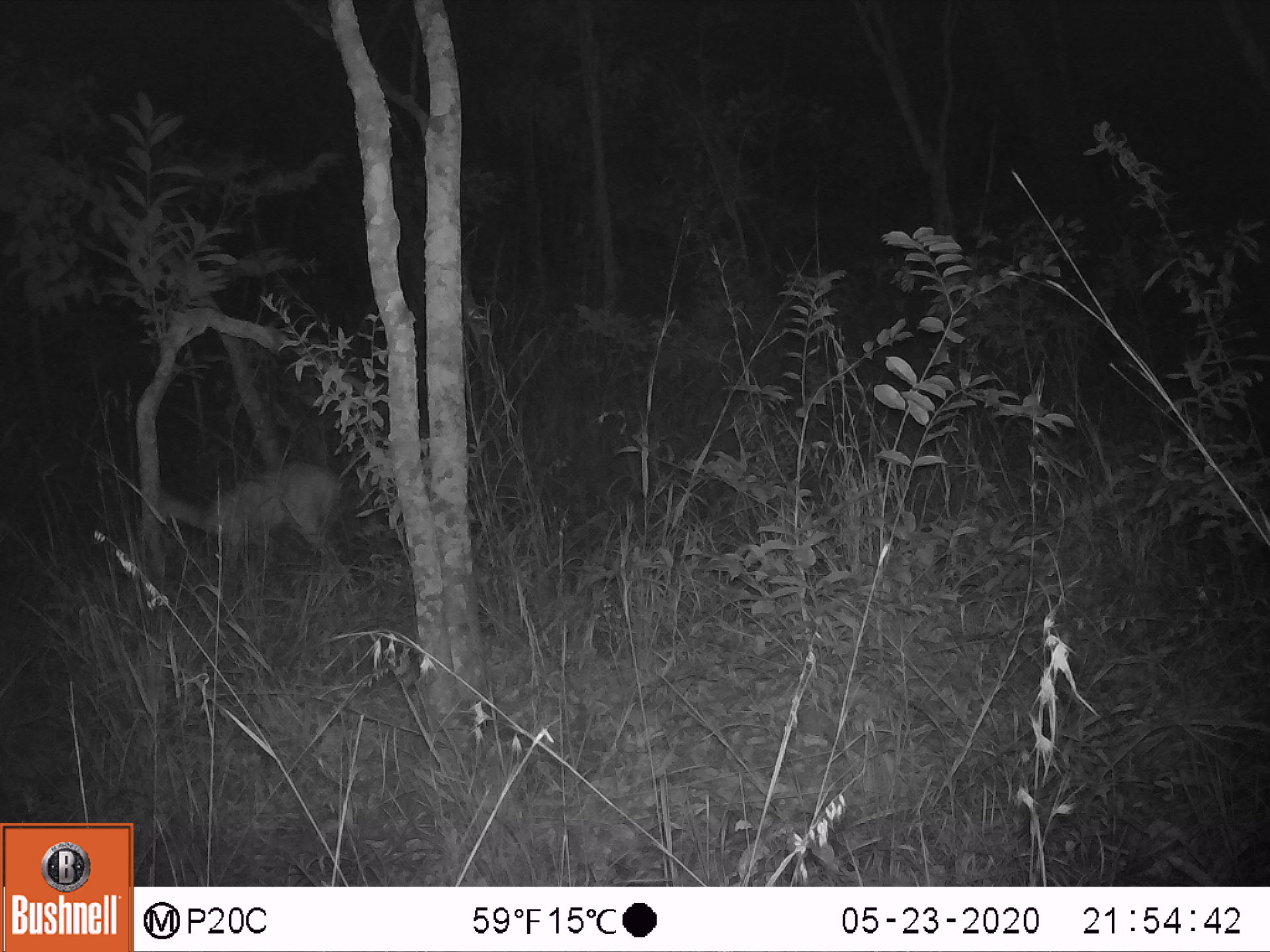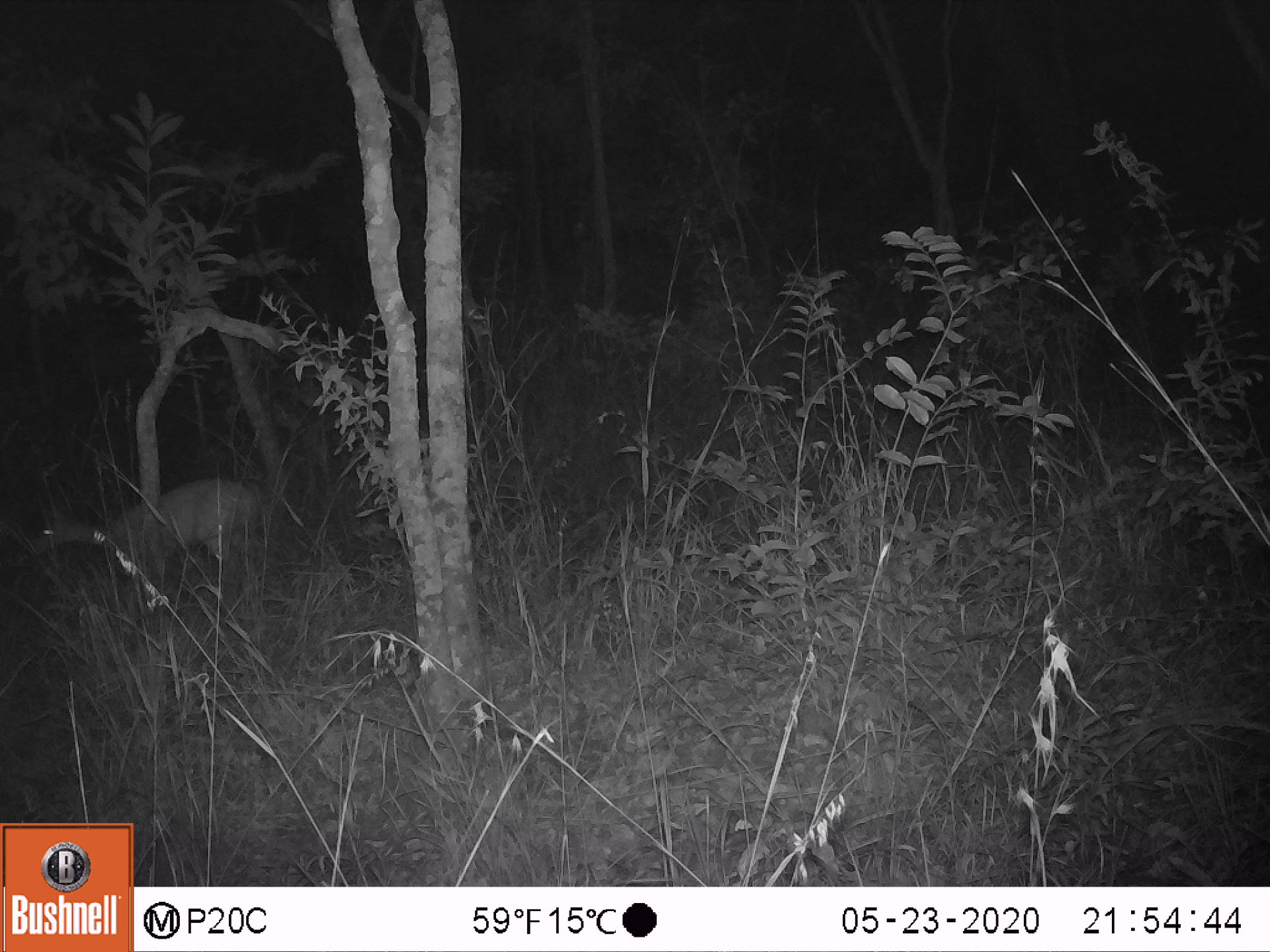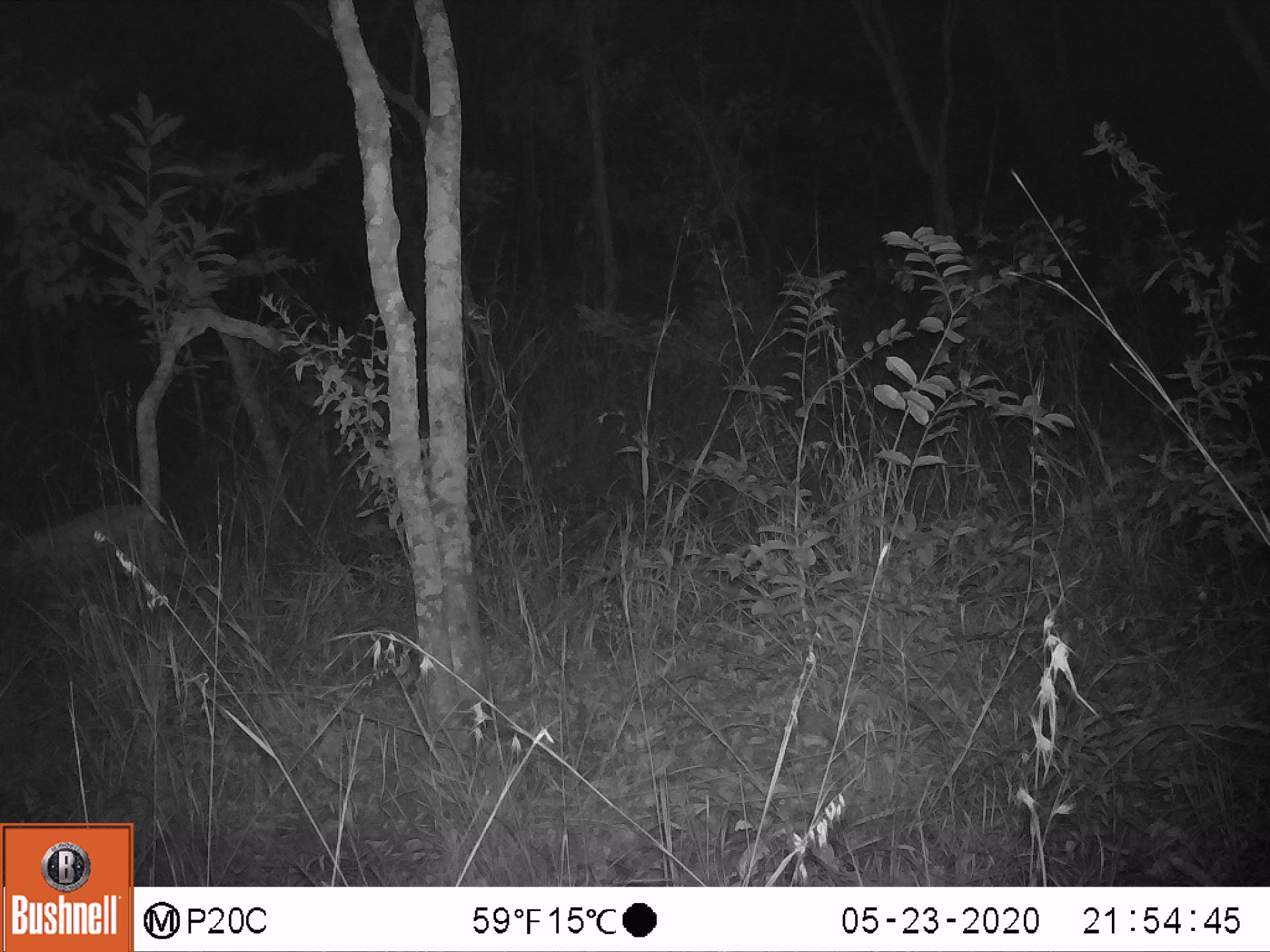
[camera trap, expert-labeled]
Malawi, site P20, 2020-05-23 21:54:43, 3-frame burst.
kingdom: Animalia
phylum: Chordata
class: Mammalia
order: Artiodactyla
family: Bovidae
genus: Redunca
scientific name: Redunca arundinum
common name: southern reedbuck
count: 1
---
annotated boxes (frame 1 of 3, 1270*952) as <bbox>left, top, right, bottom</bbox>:
southern reedbuck: <bbox>152, 464, 368, 587</bbox>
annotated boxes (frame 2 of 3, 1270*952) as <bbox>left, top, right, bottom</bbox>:
southern reedbuck: <bbox>22, 473, 282, 584</bbox>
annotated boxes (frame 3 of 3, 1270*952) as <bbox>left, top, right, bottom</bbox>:
southern reedbuck: <bbox>0, 489, 183, 651</bbox>